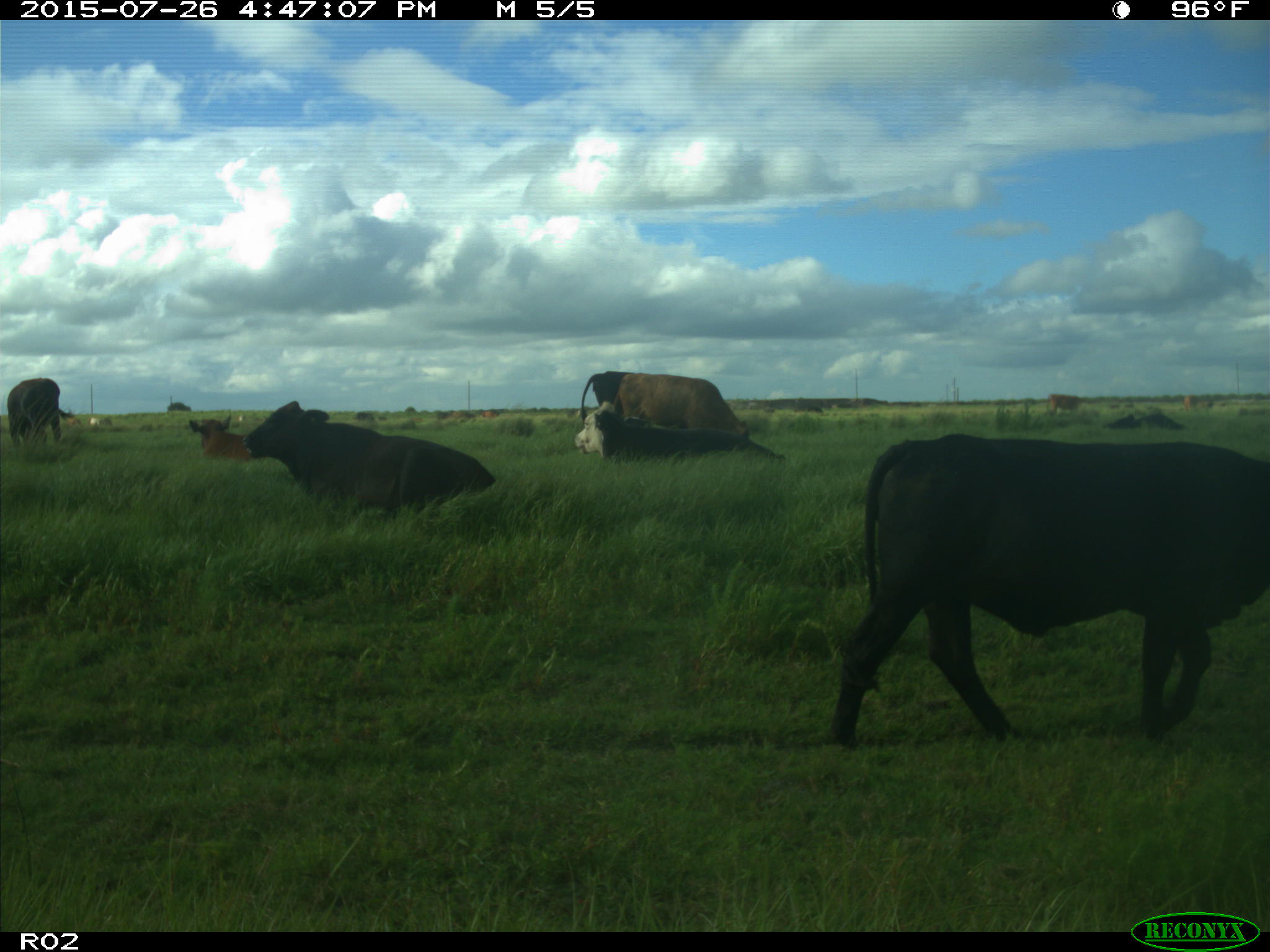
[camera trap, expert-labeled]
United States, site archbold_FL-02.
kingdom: Animalia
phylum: Chordata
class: Mammalia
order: Artiodactyla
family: Bovidae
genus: Bos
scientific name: Bos taurus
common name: domestic cow